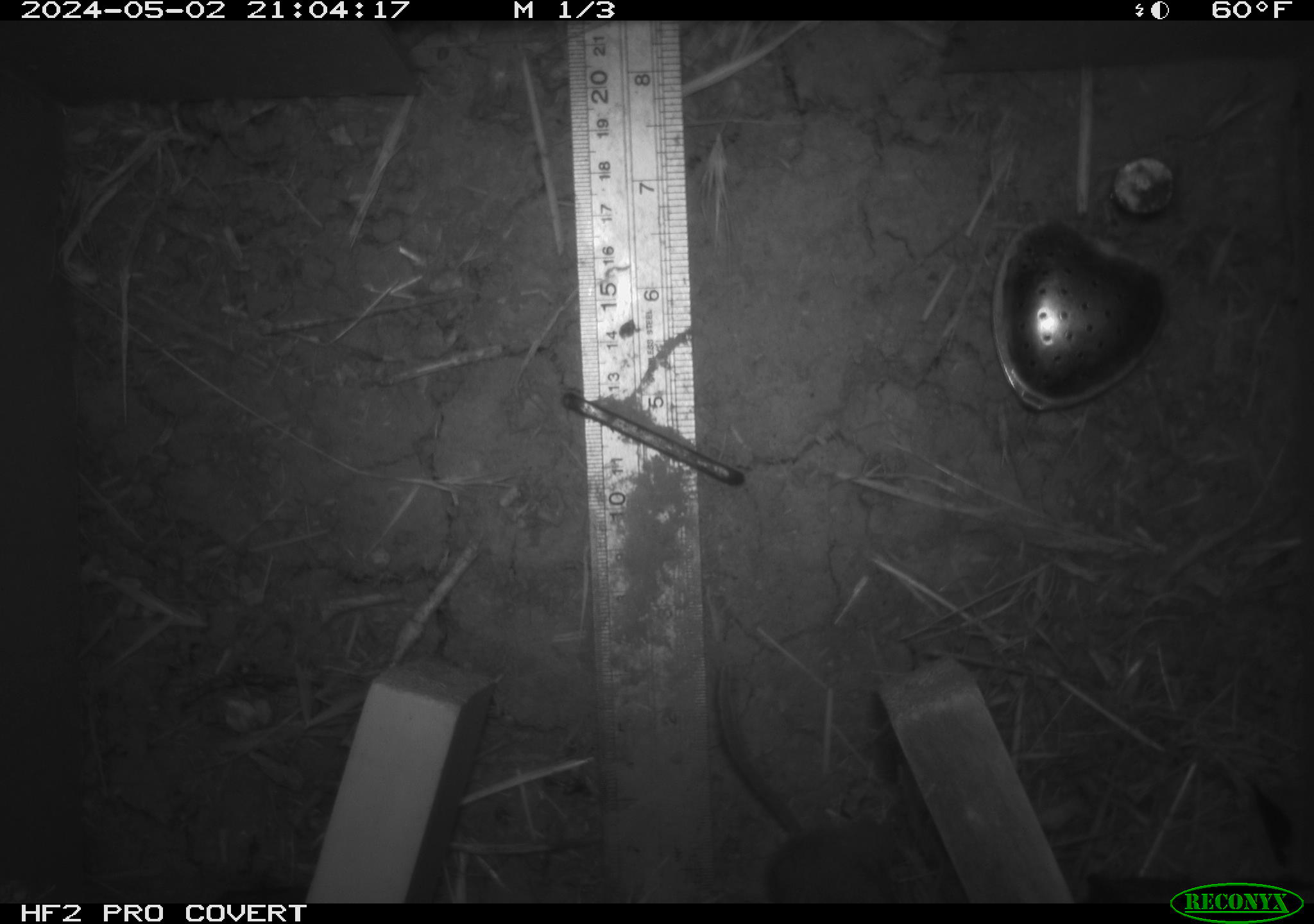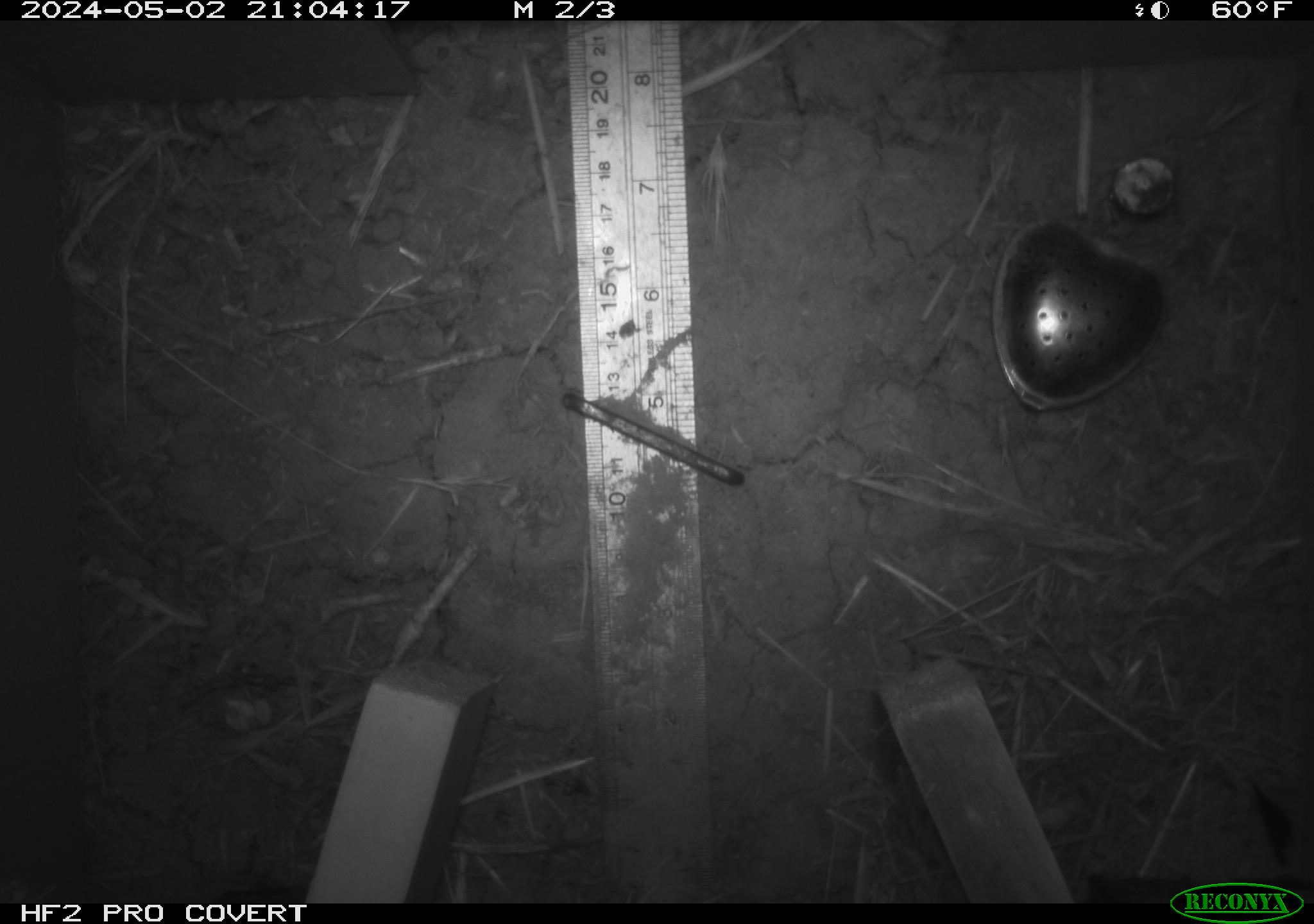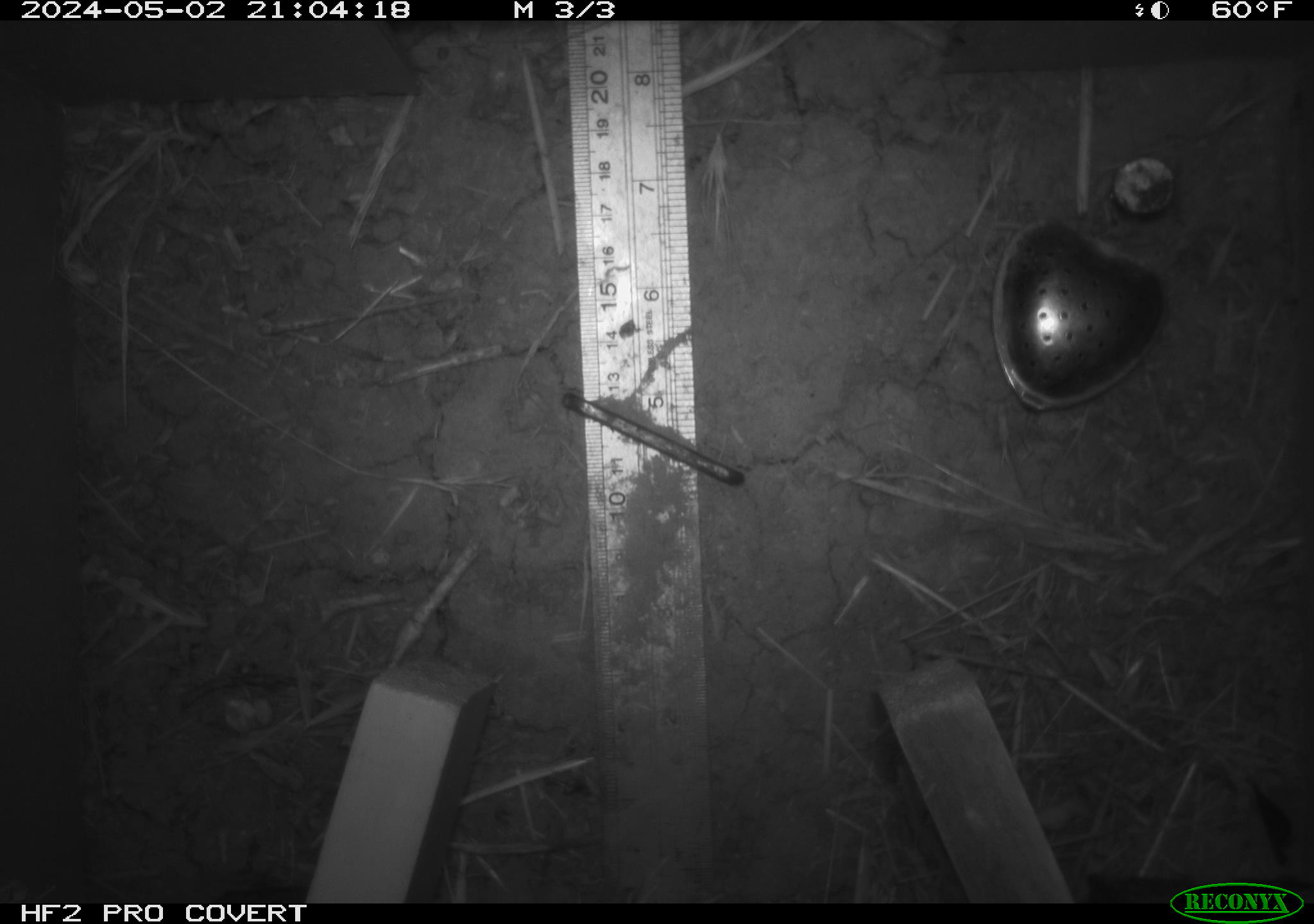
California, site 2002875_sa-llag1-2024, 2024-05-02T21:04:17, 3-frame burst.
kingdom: Animalia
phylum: Chordata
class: Mammalia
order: Rodentia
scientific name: Rodentia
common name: mouse species